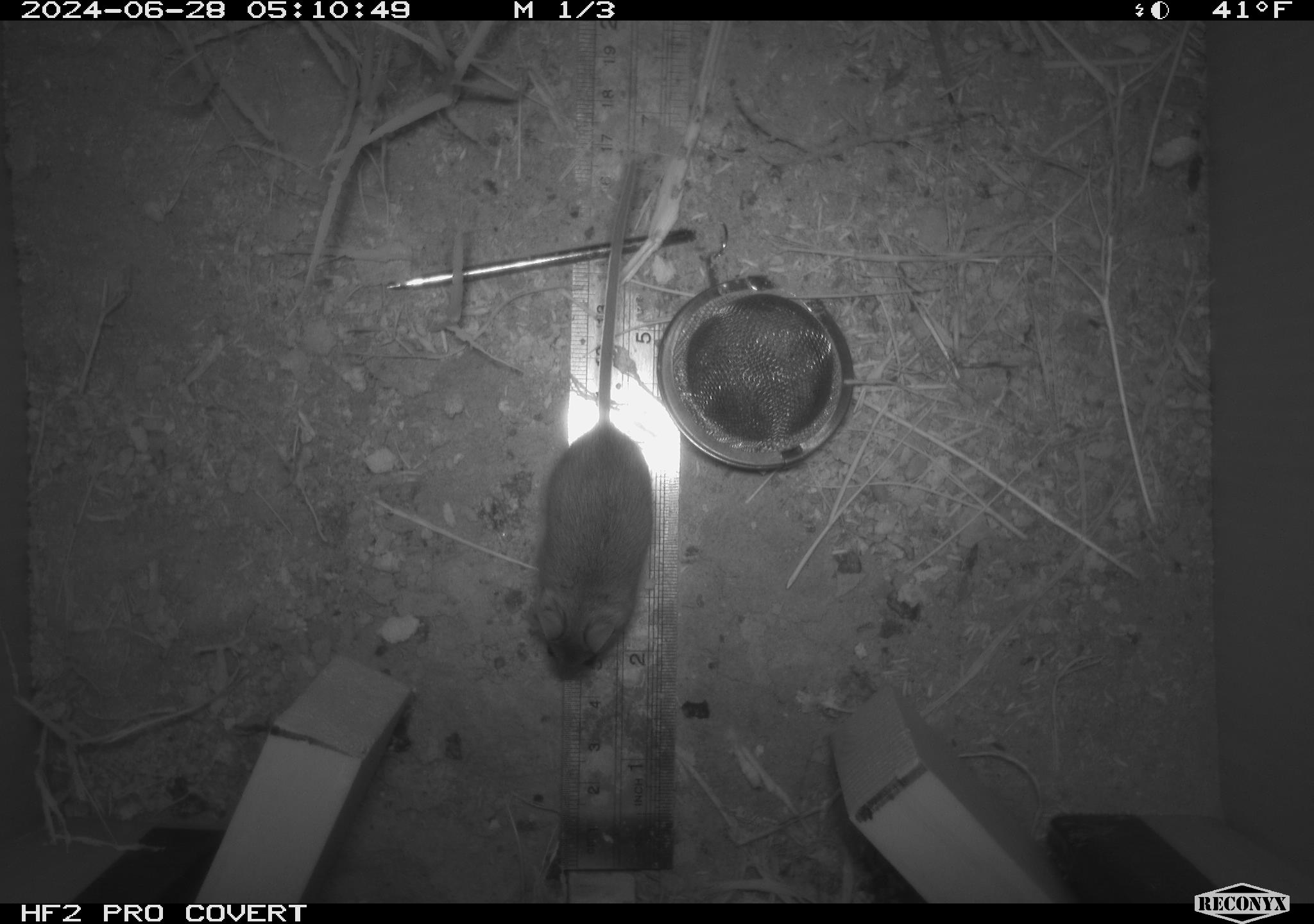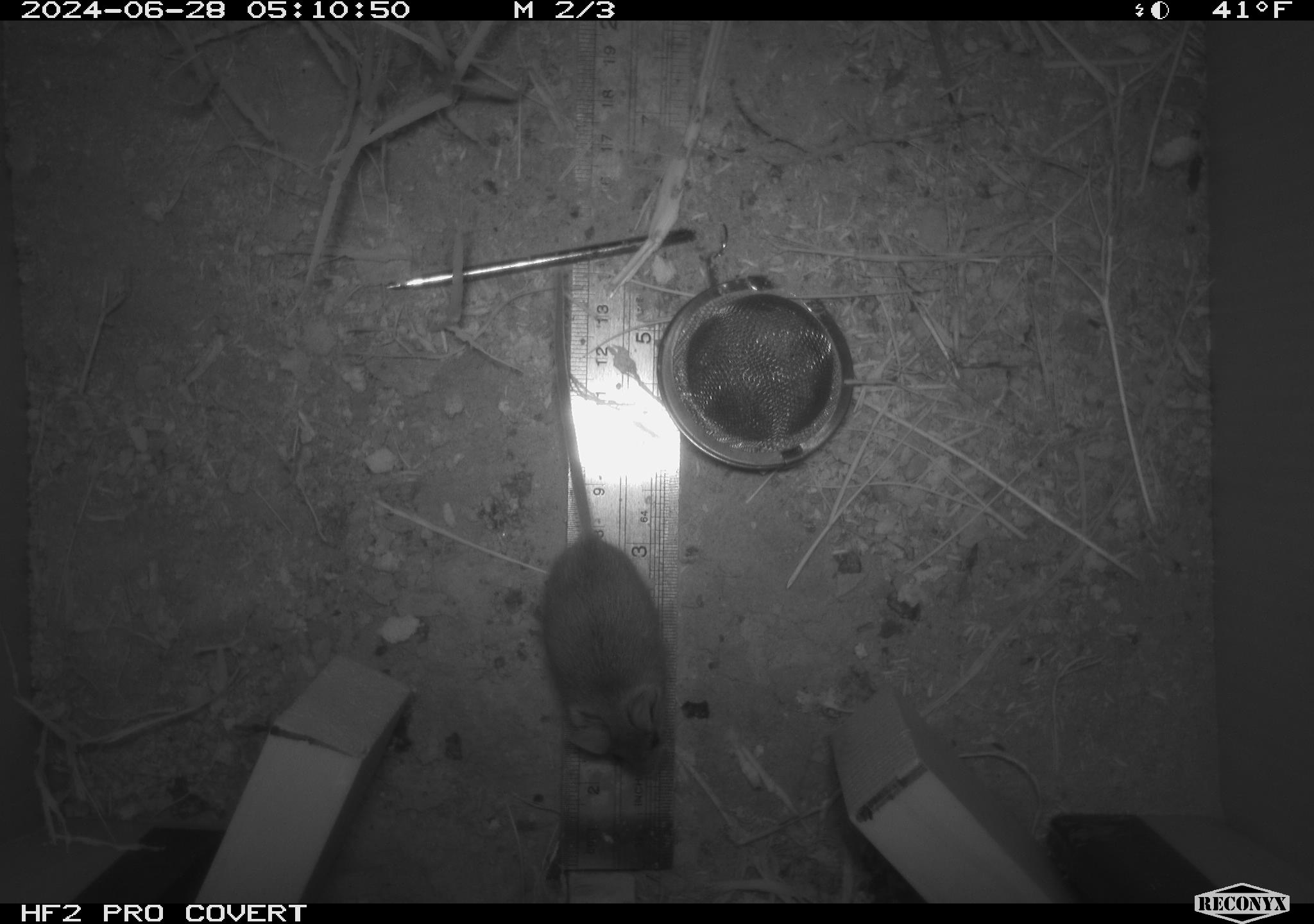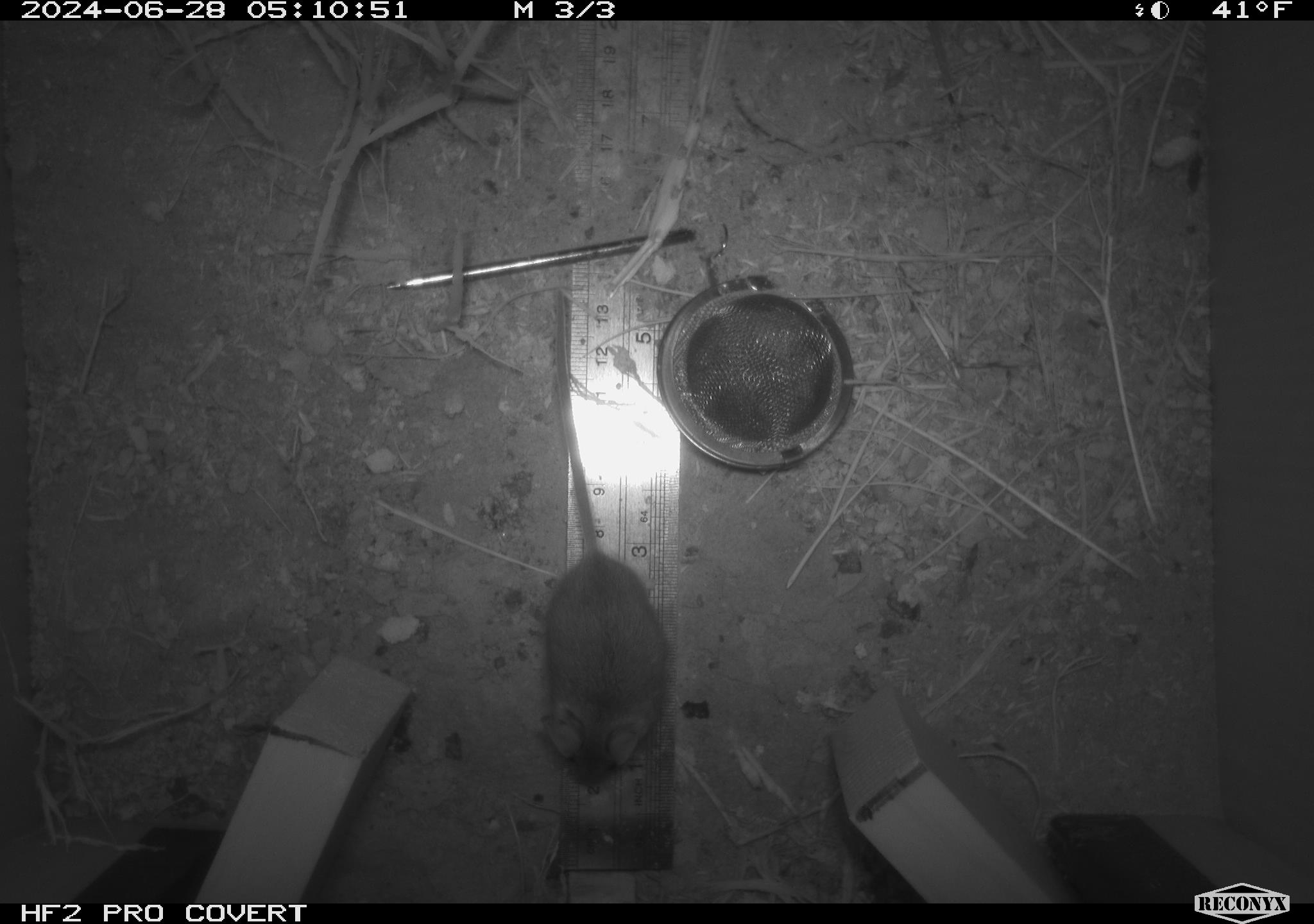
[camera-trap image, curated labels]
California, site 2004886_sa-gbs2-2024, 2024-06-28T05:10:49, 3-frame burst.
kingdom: Animalia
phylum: Chordata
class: Mammalia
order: Rodentia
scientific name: Rodentia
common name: mouse species